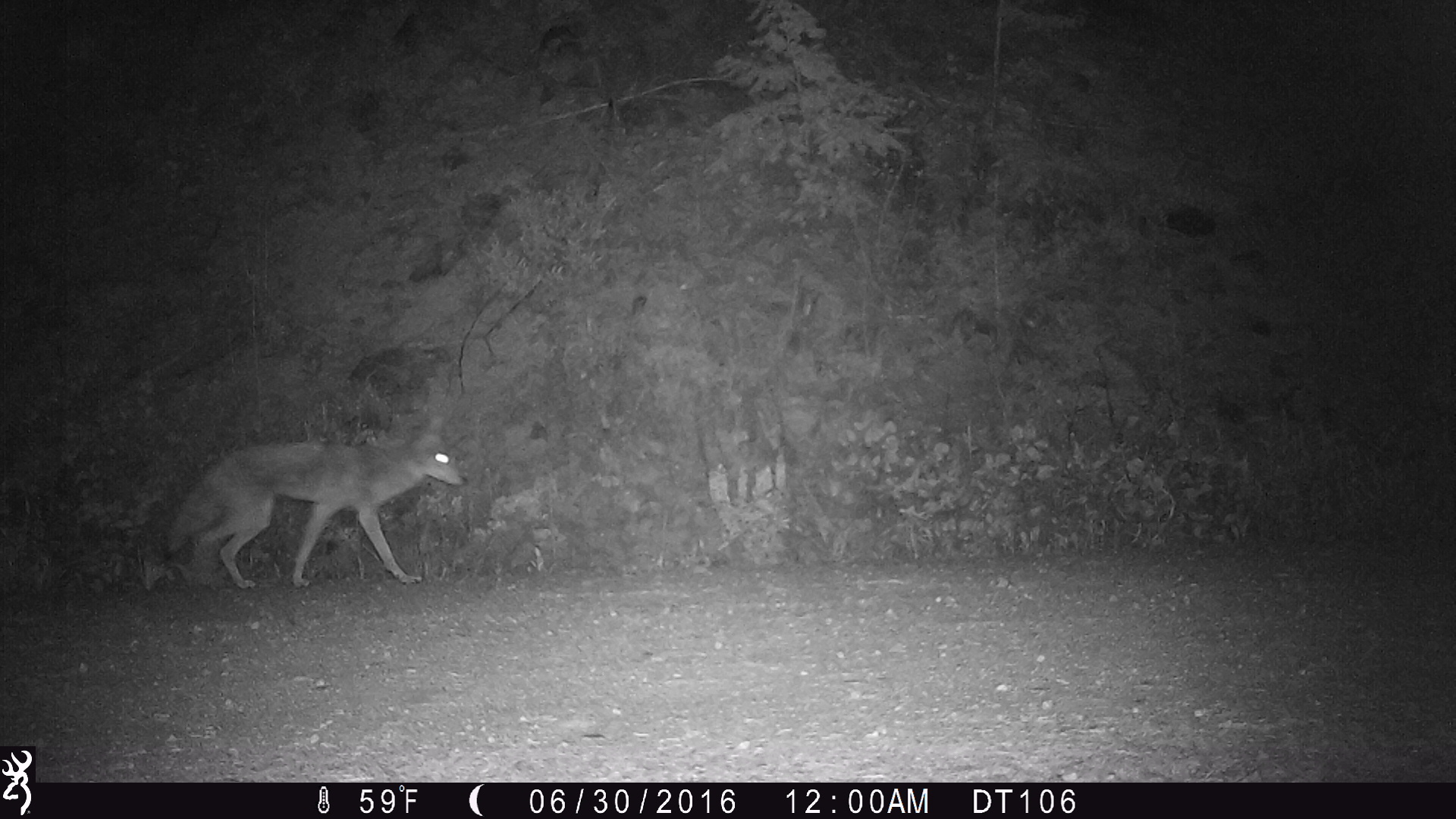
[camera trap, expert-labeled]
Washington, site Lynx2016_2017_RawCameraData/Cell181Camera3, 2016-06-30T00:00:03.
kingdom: Animalia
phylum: Chordata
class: Mammalia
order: Carnivora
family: Canidae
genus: Canis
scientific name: Canis latrans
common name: coyote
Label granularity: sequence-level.